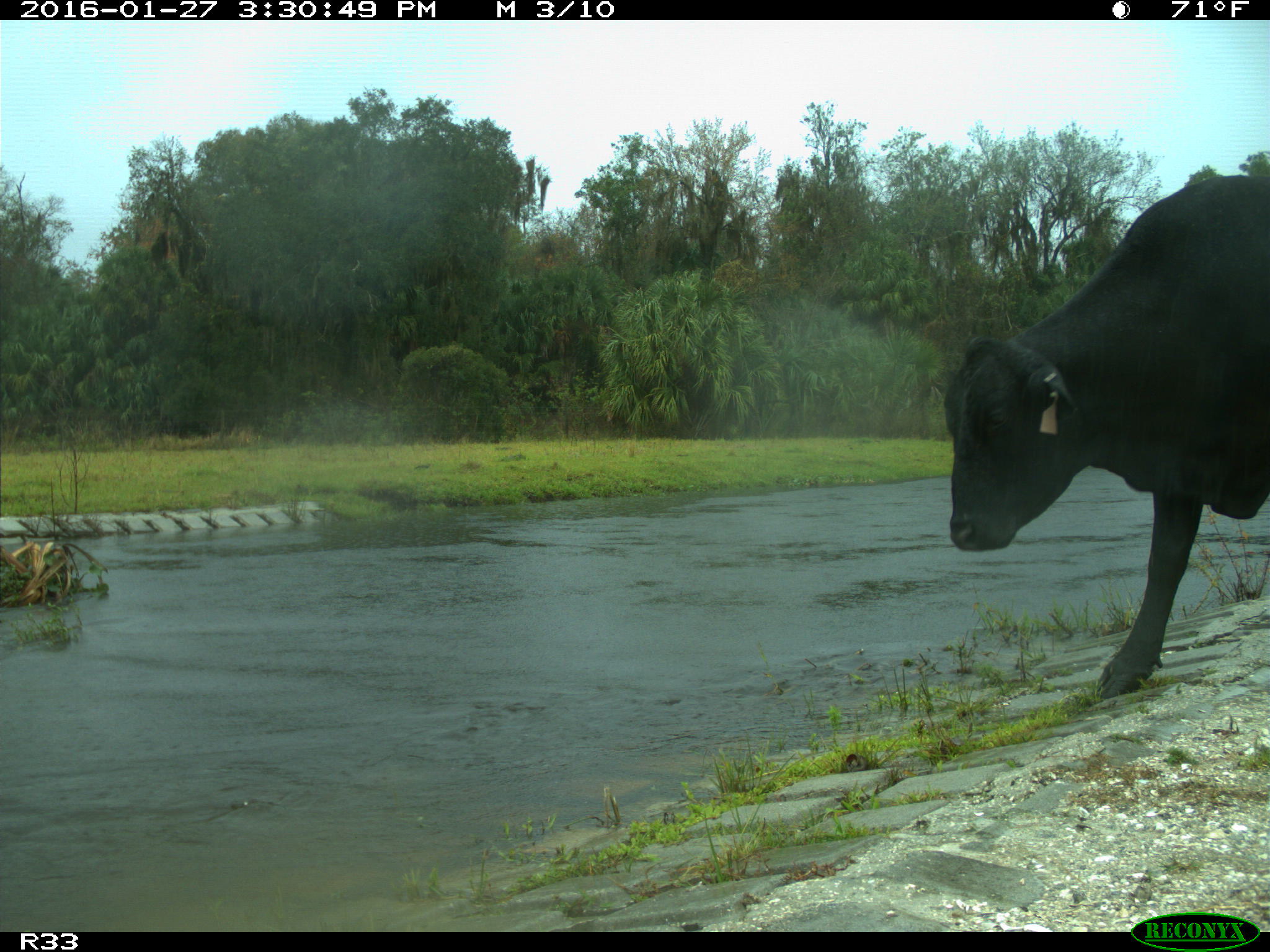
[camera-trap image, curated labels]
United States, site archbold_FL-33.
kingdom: Animalia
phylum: Chordata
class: Mammalia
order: Artiodactyla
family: Bovidae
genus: Bos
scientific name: Bos taurus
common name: domestic cow